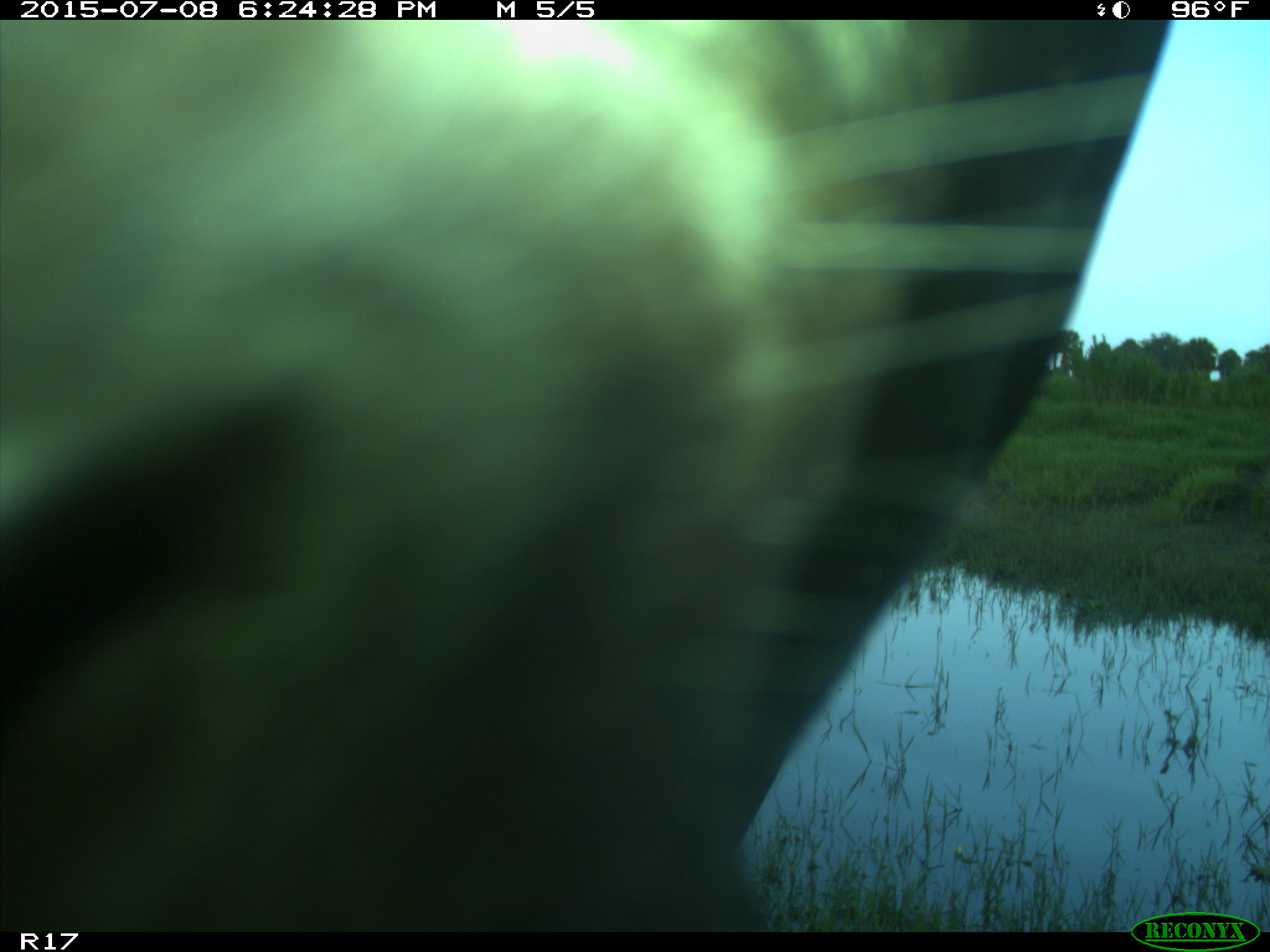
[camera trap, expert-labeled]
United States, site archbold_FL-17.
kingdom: Animalia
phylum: Chordata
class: Mammalia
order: Artiodactyla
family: Bovidae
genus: Bos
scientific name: Bos taurus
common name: domestic cow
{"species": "Bos taurus (domestic cow)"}